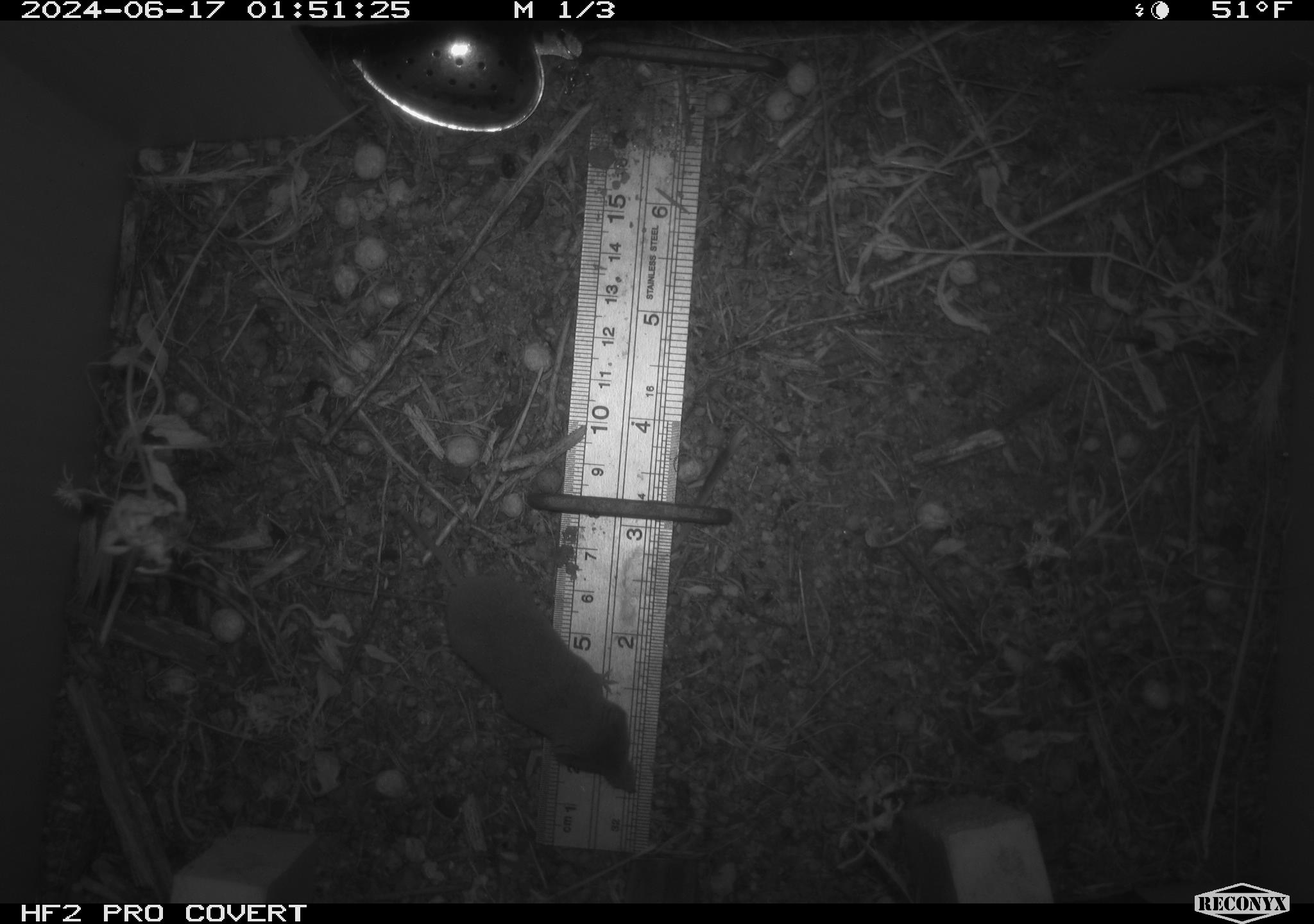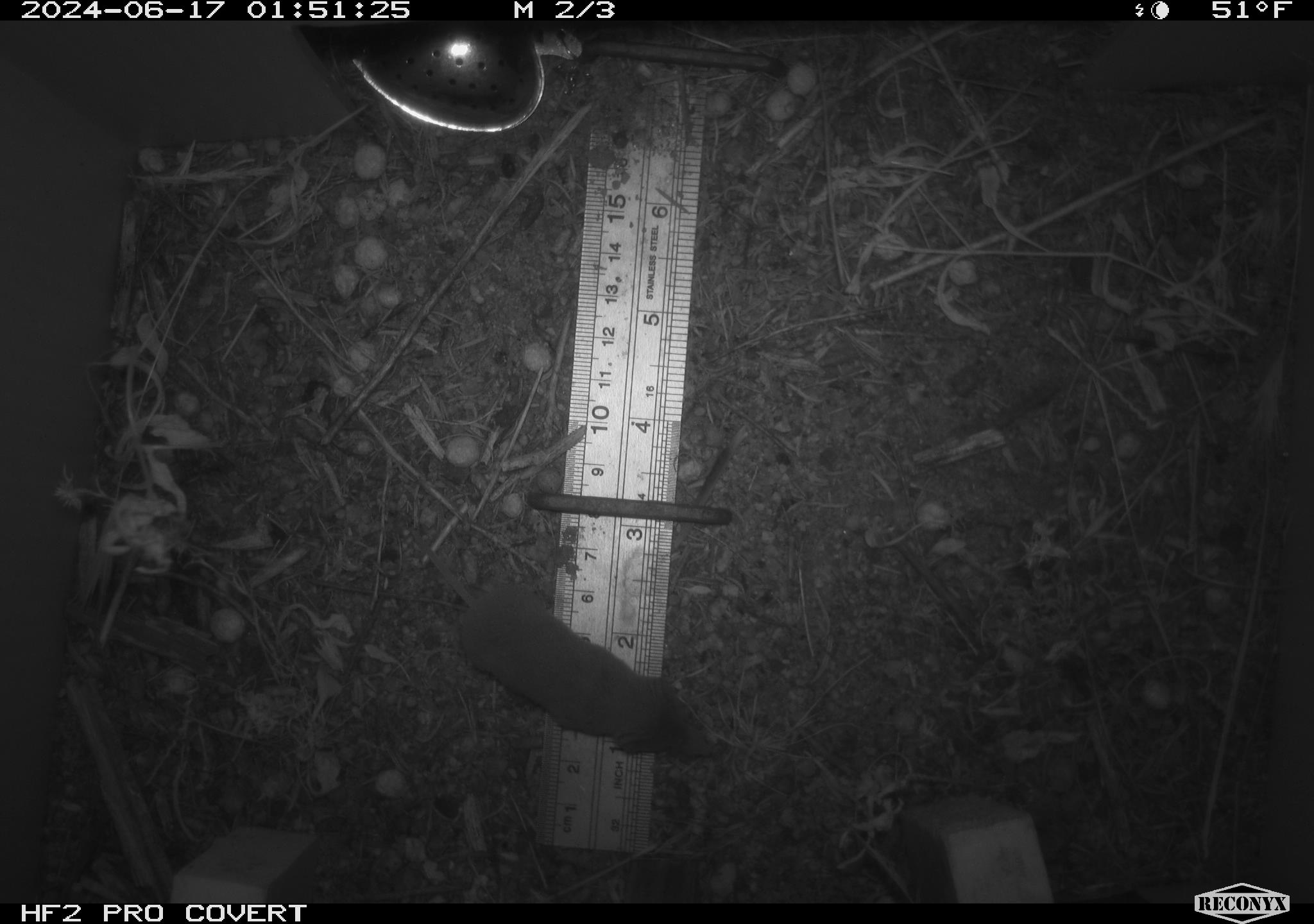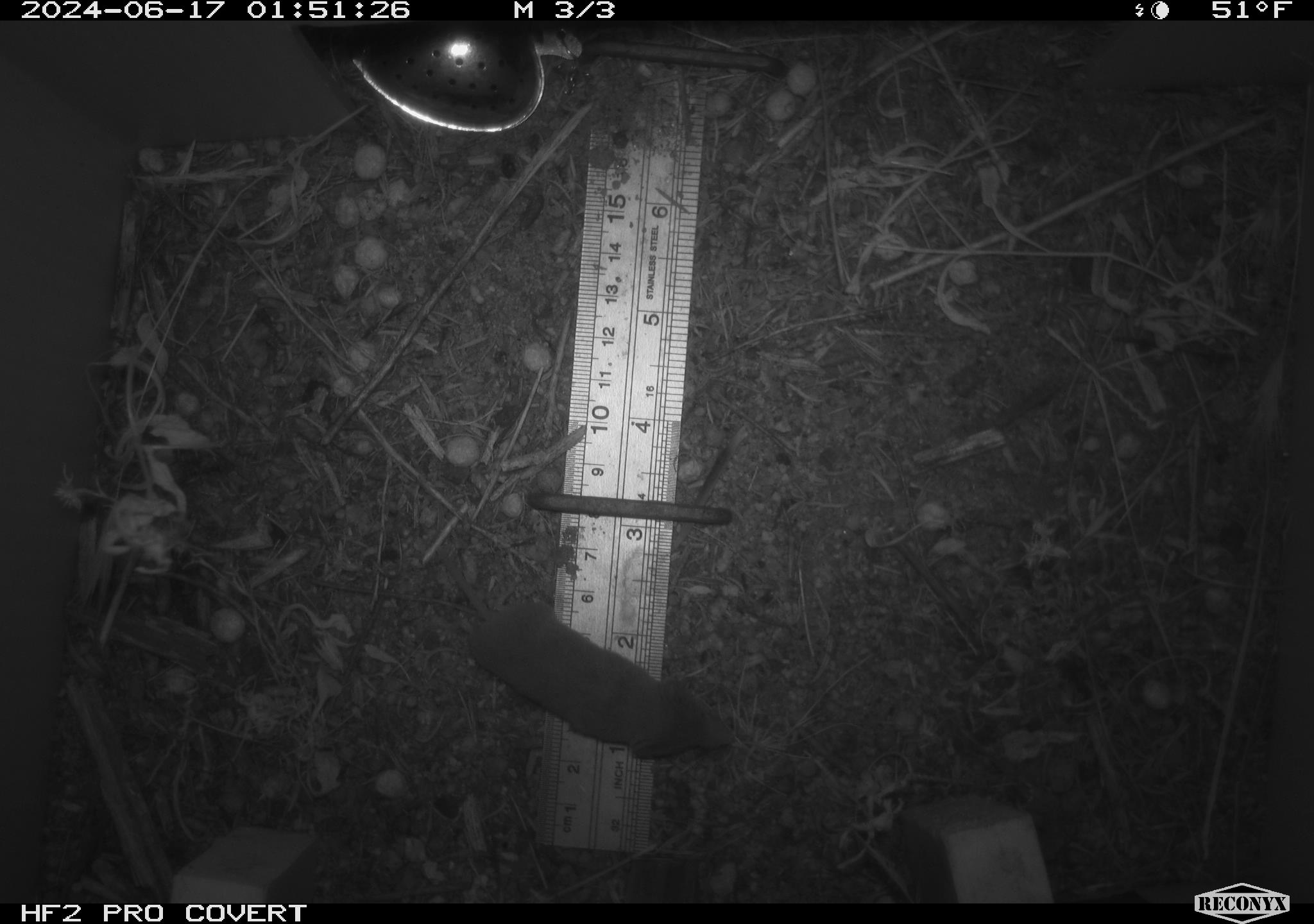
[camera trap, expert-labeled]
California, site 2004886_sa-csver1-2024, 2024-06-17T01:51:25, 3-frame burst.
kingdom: Animalia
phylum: Chordata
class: Mammalia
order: Rodentia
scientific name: Rodentia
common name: rodent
Rodent (Rodentia).